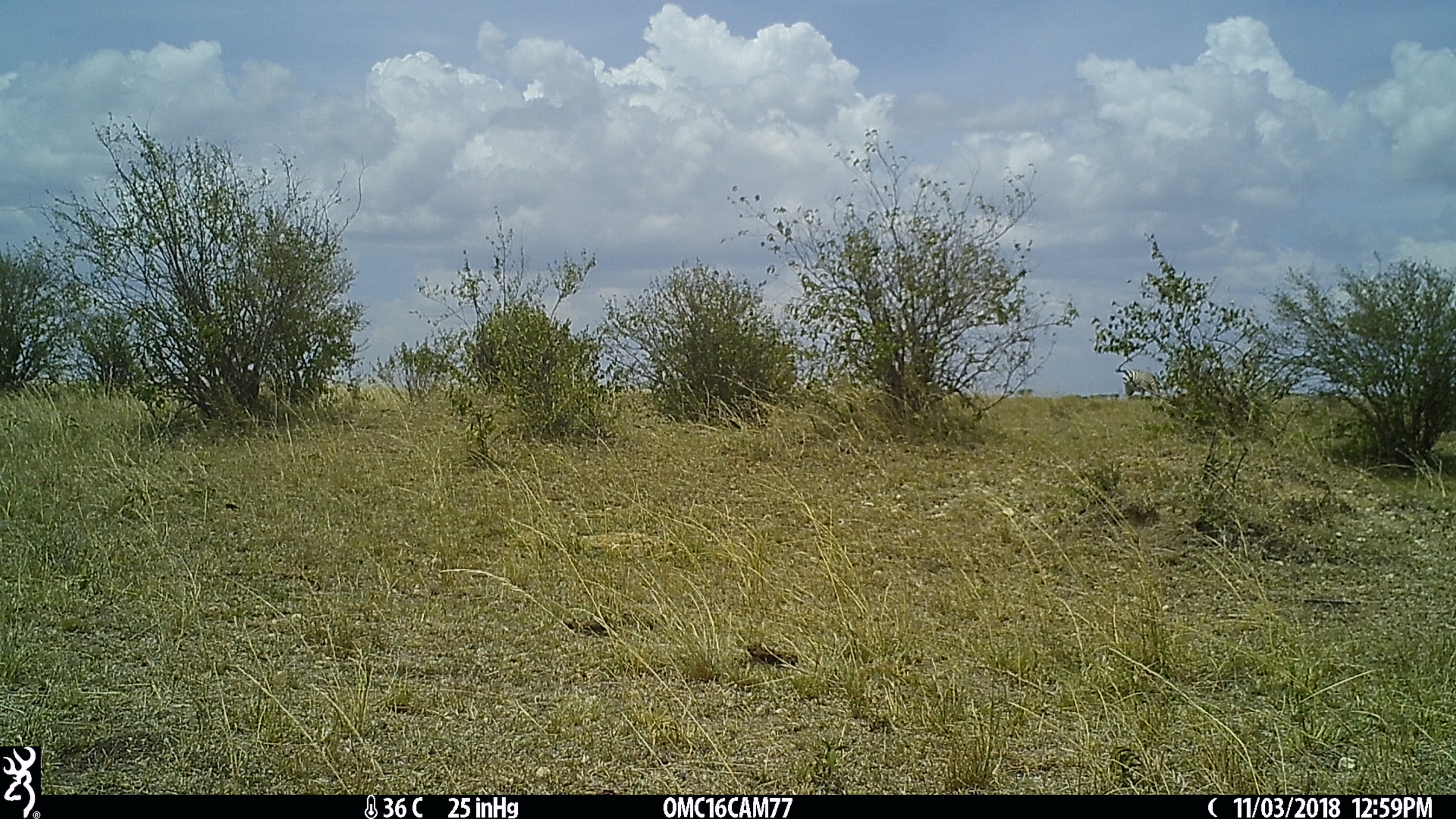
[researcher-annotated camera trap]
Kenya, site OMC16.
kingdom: Animalia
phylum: Chordata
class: Mammalia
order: Perissodactyla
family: Equidae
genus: Equus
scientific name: Equus quagga burchellii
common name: burchell's zebra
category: zebra